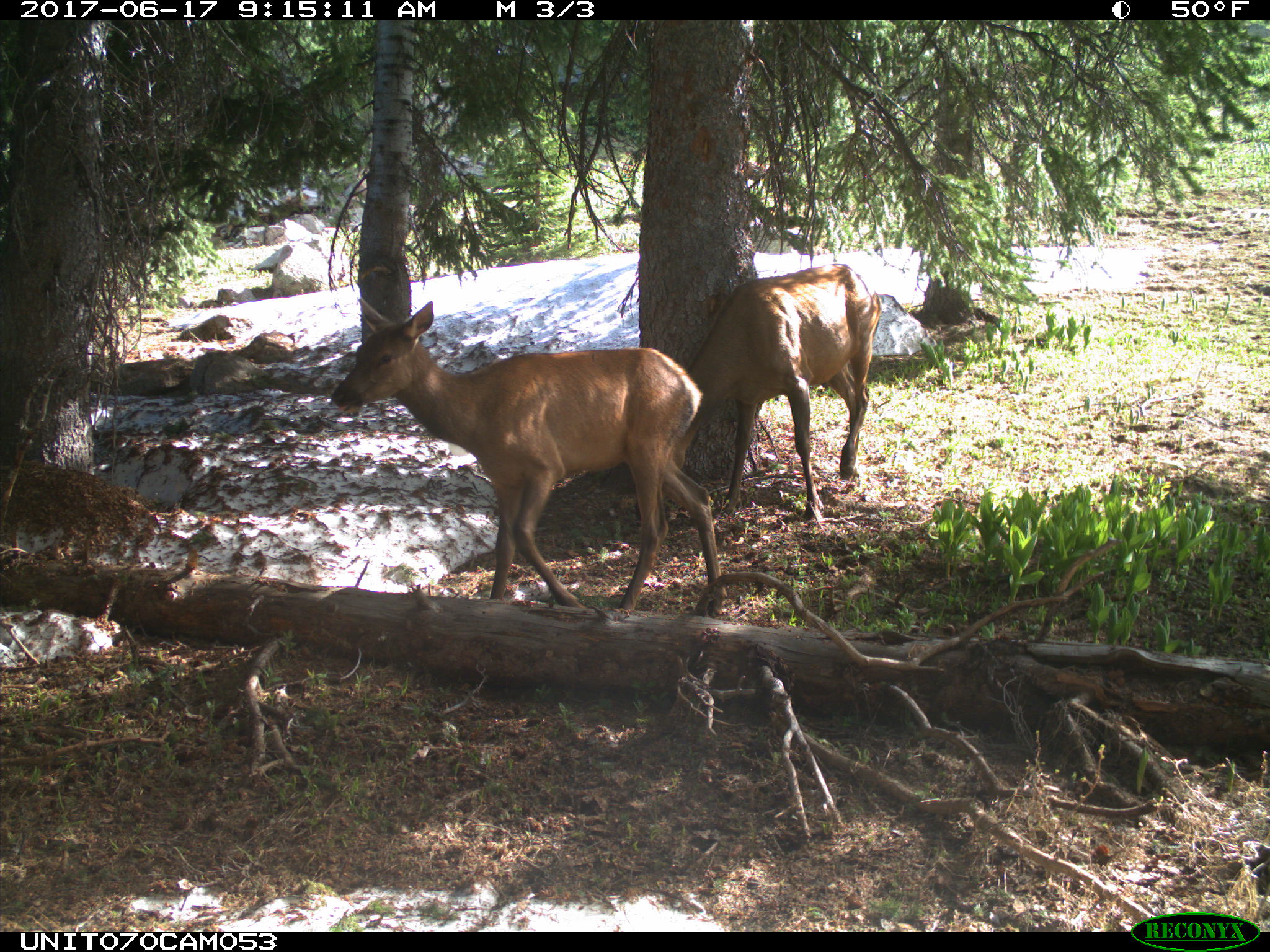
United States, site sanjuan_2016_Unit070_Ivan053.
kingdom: Animalia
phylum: Chordata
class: Mammalia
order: Artiodactyla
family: Cervidae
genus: Cervus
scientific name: Cervus elaphus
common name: red deer